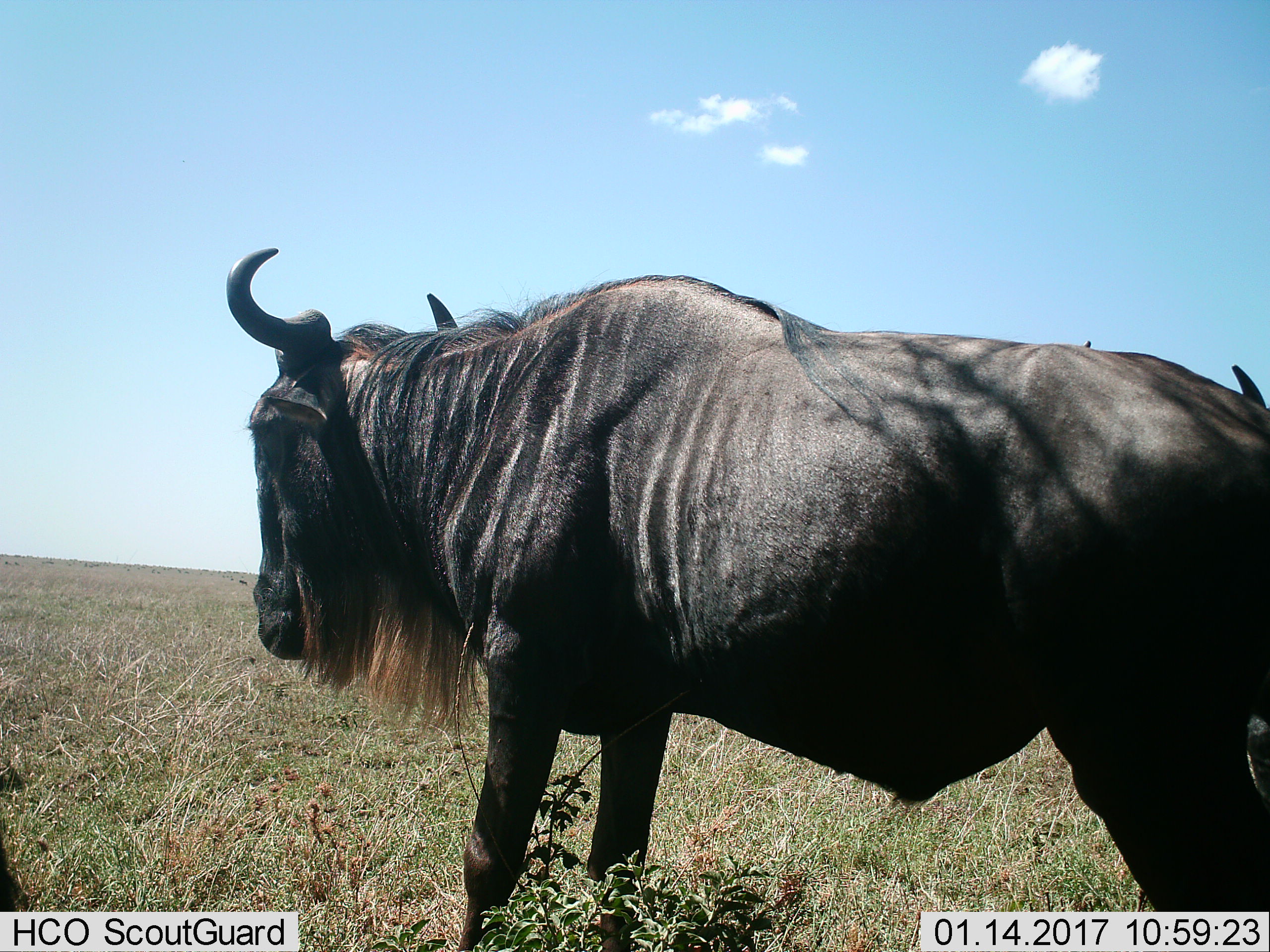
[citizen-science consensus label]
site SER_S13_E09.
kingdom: Animalia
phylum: Chordata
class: Mammalia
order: Artiodactyla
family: Bovidae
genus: Connochaetes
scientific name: Connochaetes taurinus taurinus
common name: blue wildebeest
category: wildebeestblue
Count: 1.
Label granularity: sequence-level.